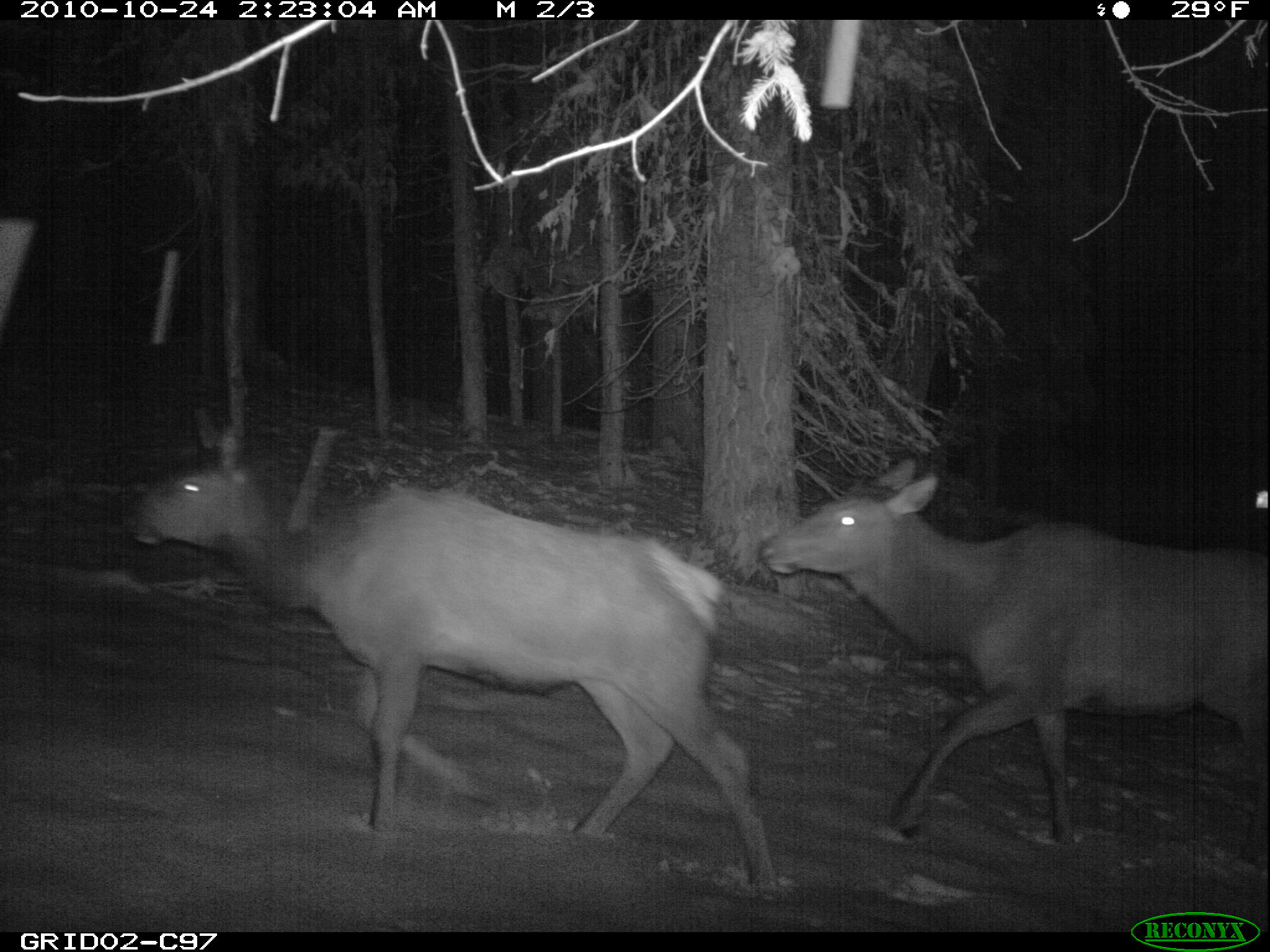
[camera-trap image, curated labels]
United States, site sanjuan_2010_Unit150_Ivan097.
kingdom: Animalia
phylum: Chordata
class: Mammalia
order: Artiodactyla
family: Cervidae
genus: Cervus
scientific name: Cervus elaphus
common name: red deer